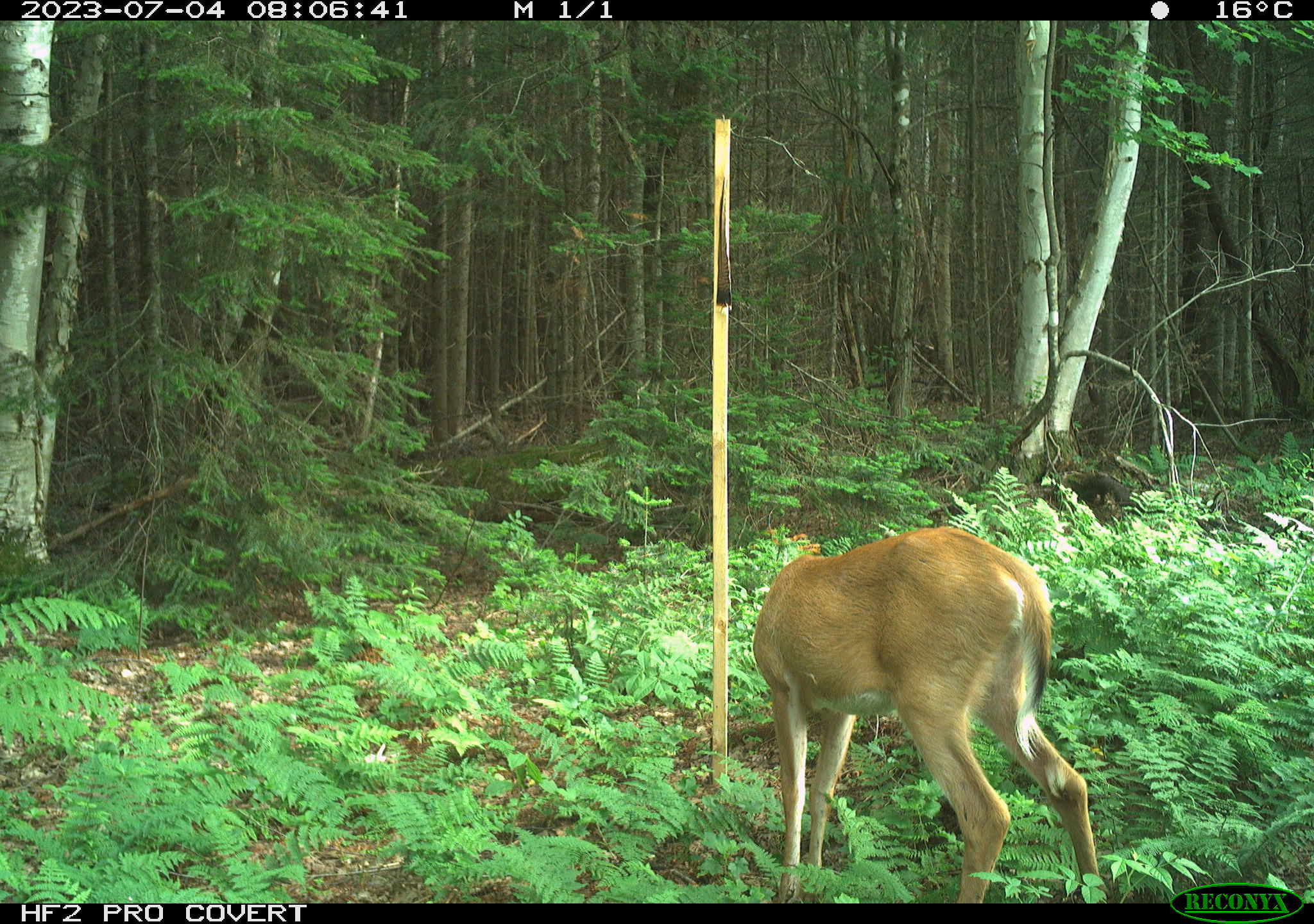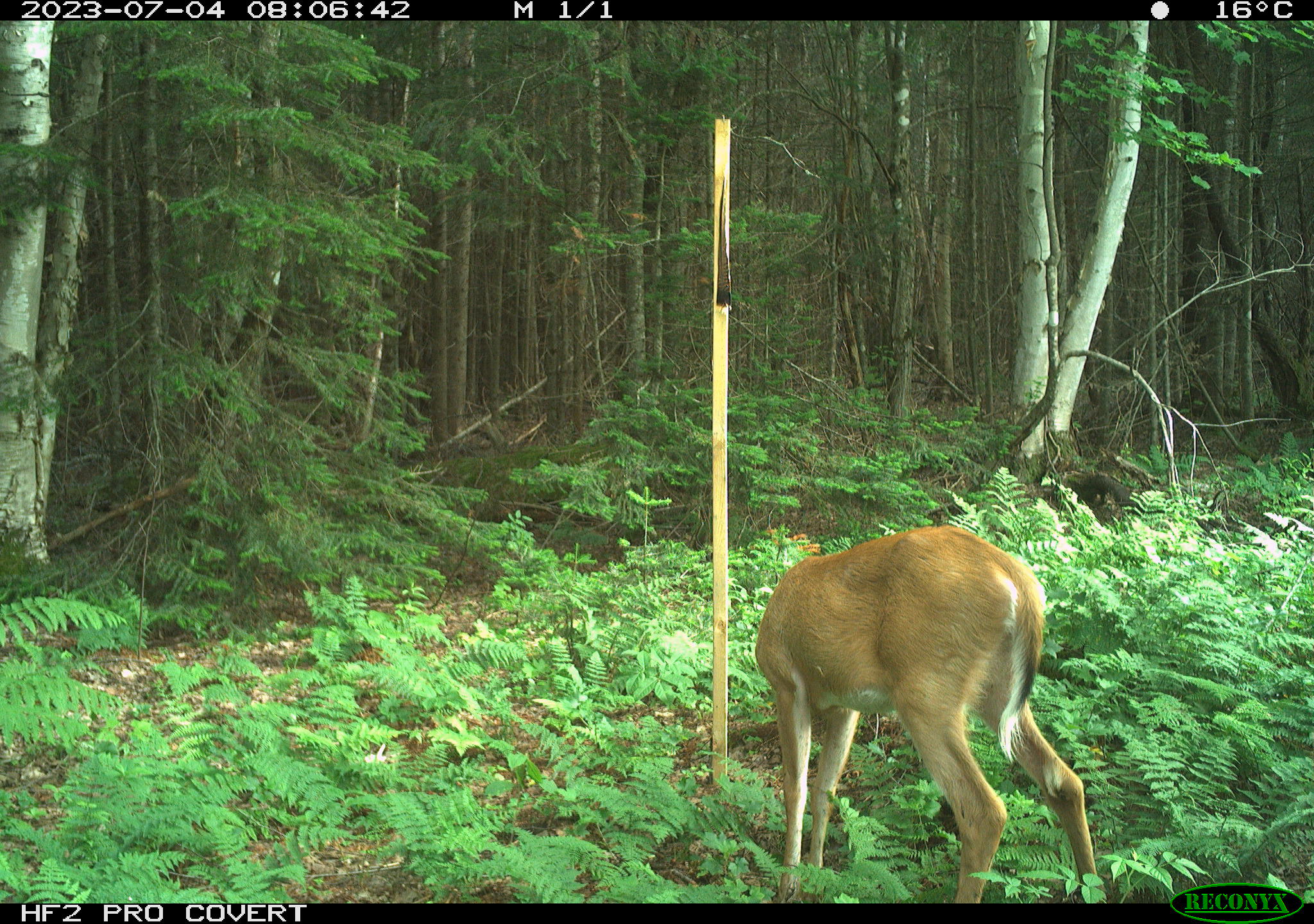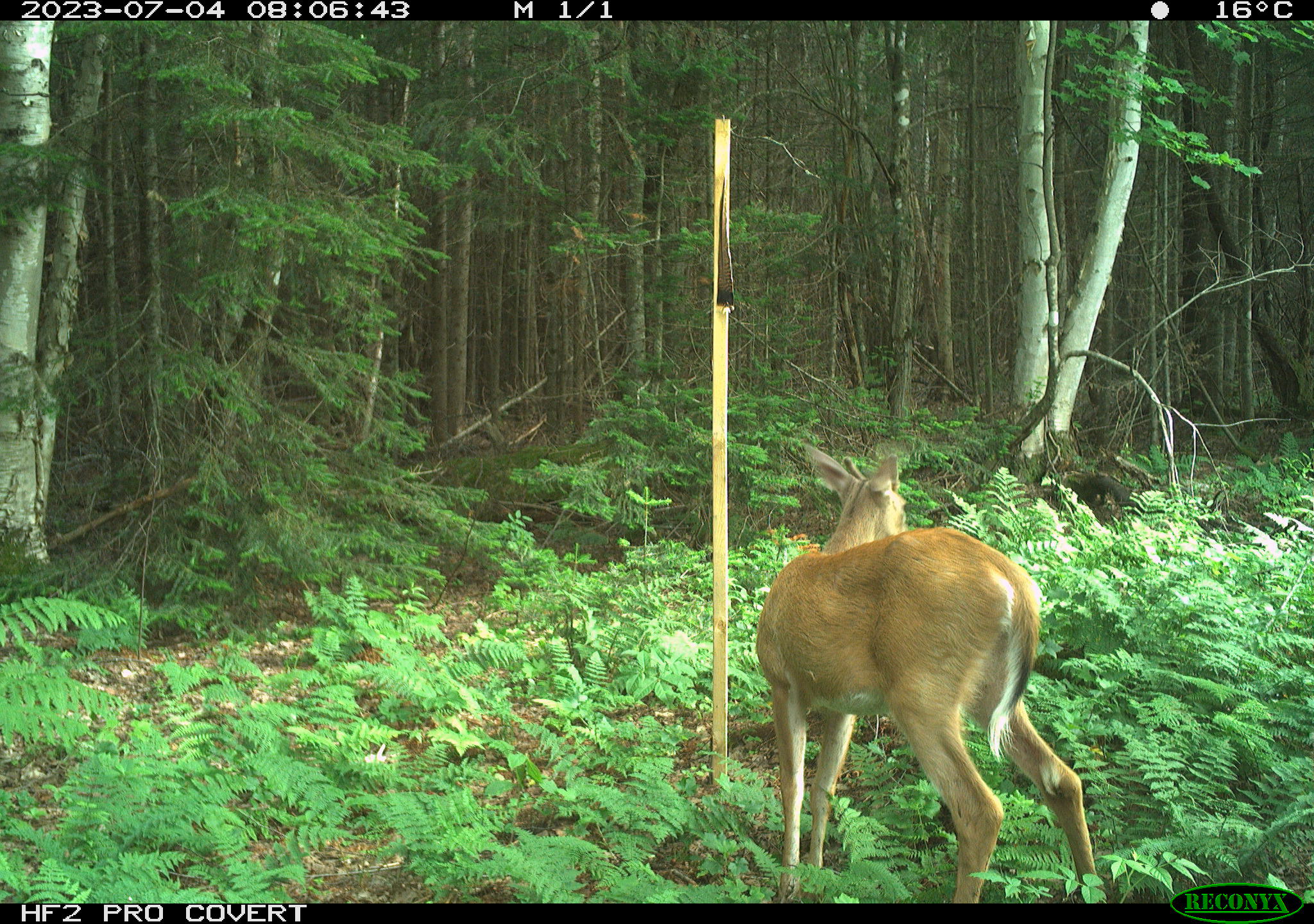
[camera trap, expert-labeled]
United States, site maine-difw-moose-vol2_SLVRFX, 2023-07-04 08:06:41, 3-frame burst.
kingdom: Animalia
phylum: Chordata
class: Mammalia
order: Artiodactyla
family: Cervidae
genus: Odocoileus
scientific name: Odocoileus virginianus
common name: white-tailed deer